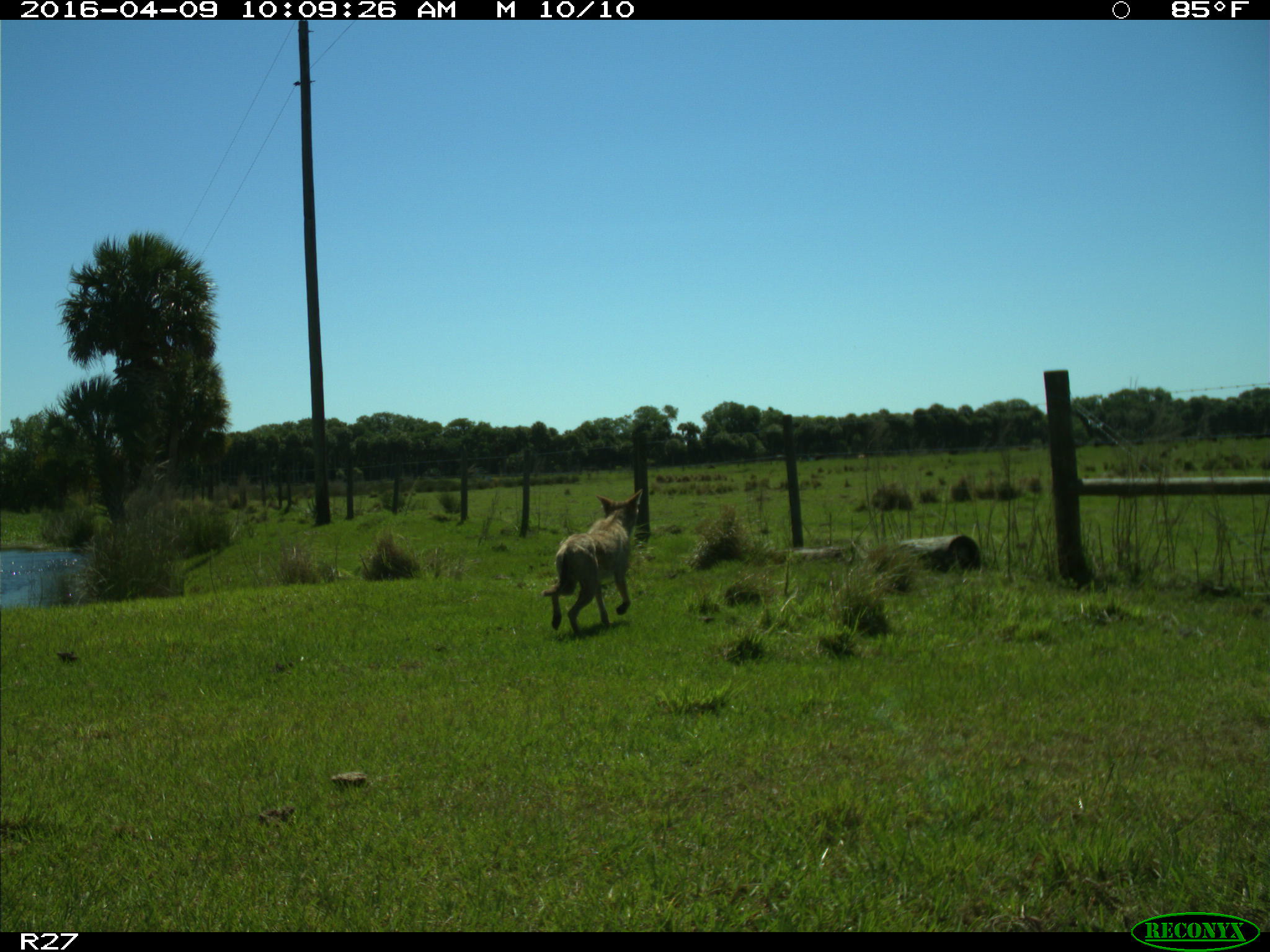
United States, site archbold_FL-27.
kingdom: Animalia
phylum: Chordata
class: Mammalia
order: Carnivora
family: Canidae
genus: Canis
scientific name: Canis latrans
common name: coyote